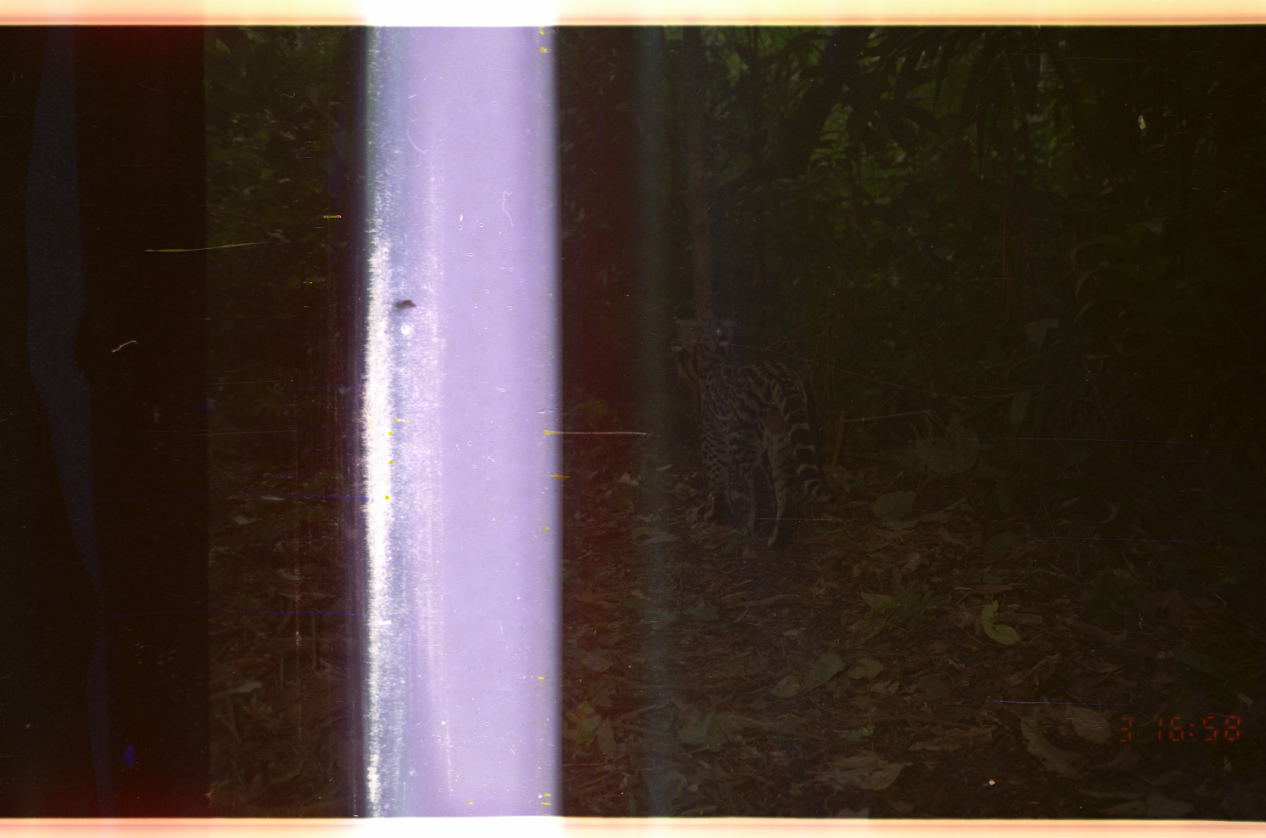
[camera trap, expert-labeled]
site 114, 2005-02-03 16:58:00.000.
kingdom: Animalia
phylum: Chordata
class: Mammalia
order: Carnivora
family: Felidae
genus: Leopardus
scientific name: Leopardus pardalis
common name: ocelot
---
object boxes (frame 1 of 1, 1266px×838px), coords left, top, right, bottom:
leopardus pardalis: 670, 310, 834, 552